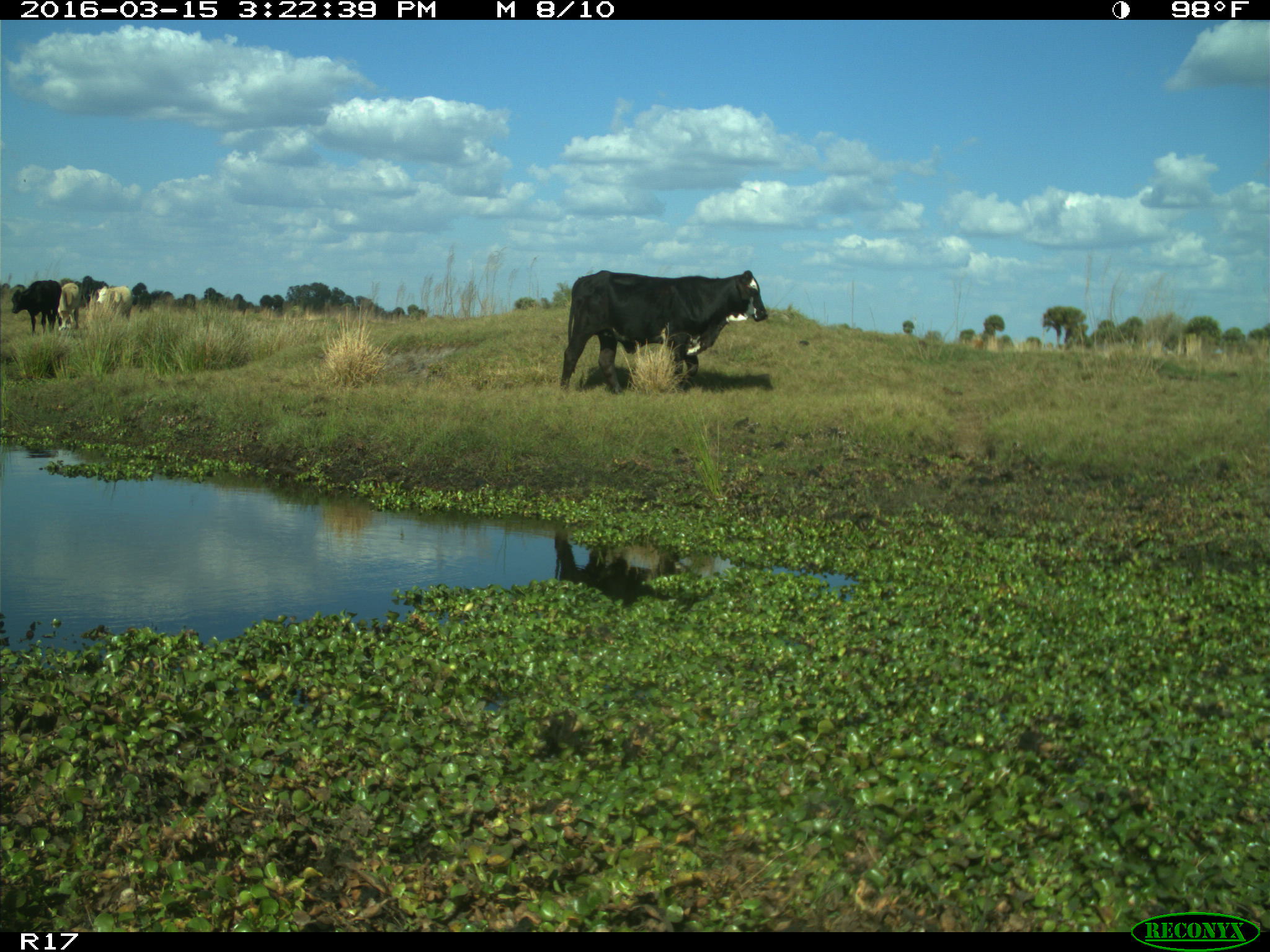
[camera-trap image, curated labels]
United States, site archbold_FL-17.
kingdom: Animalia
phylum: Chordata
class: Mammalia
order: Artiodactyla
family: Bovidae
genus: Bos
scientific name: Bos taurus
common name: domestic cow